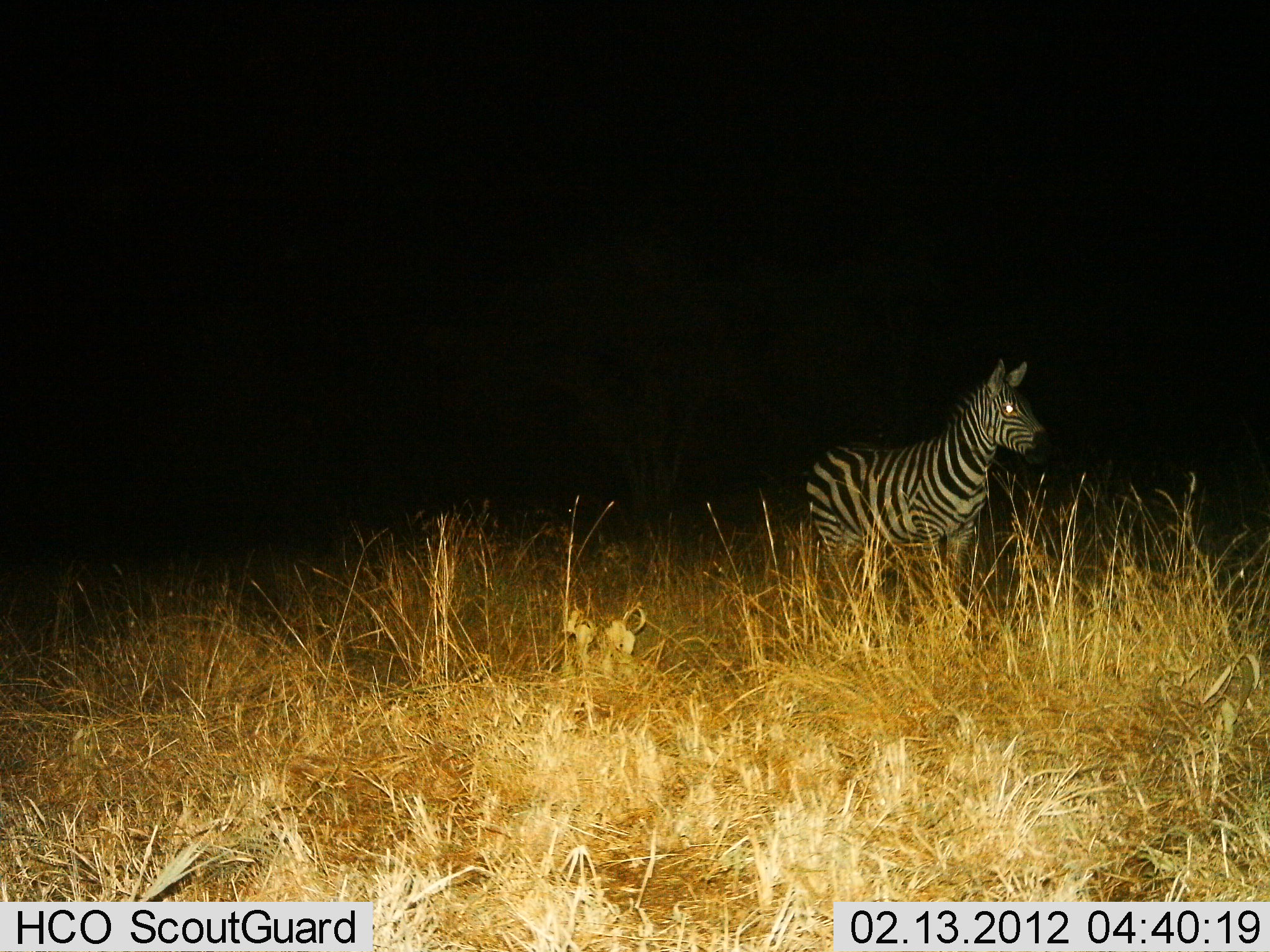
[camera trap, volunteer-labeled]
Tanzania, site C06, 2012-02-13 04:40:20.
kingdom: Animalia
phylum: Chordata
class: Mammalia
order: Perissodactyla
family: Equidae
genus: Equus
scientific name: Equus quagga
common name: plains zebra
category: zebra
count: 1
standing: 90%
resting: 3%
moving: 7%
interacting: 0%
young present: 0%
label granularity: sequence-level